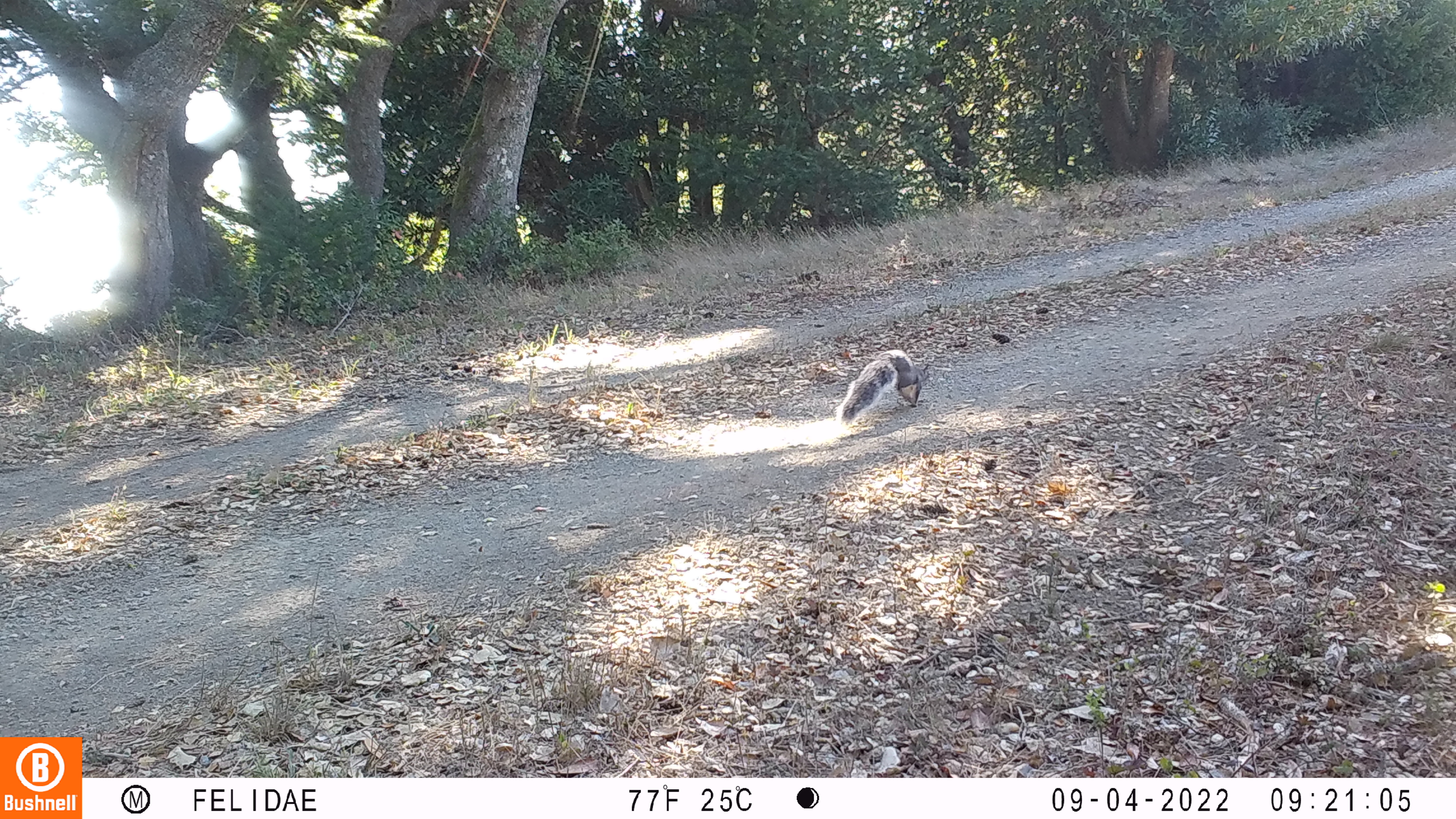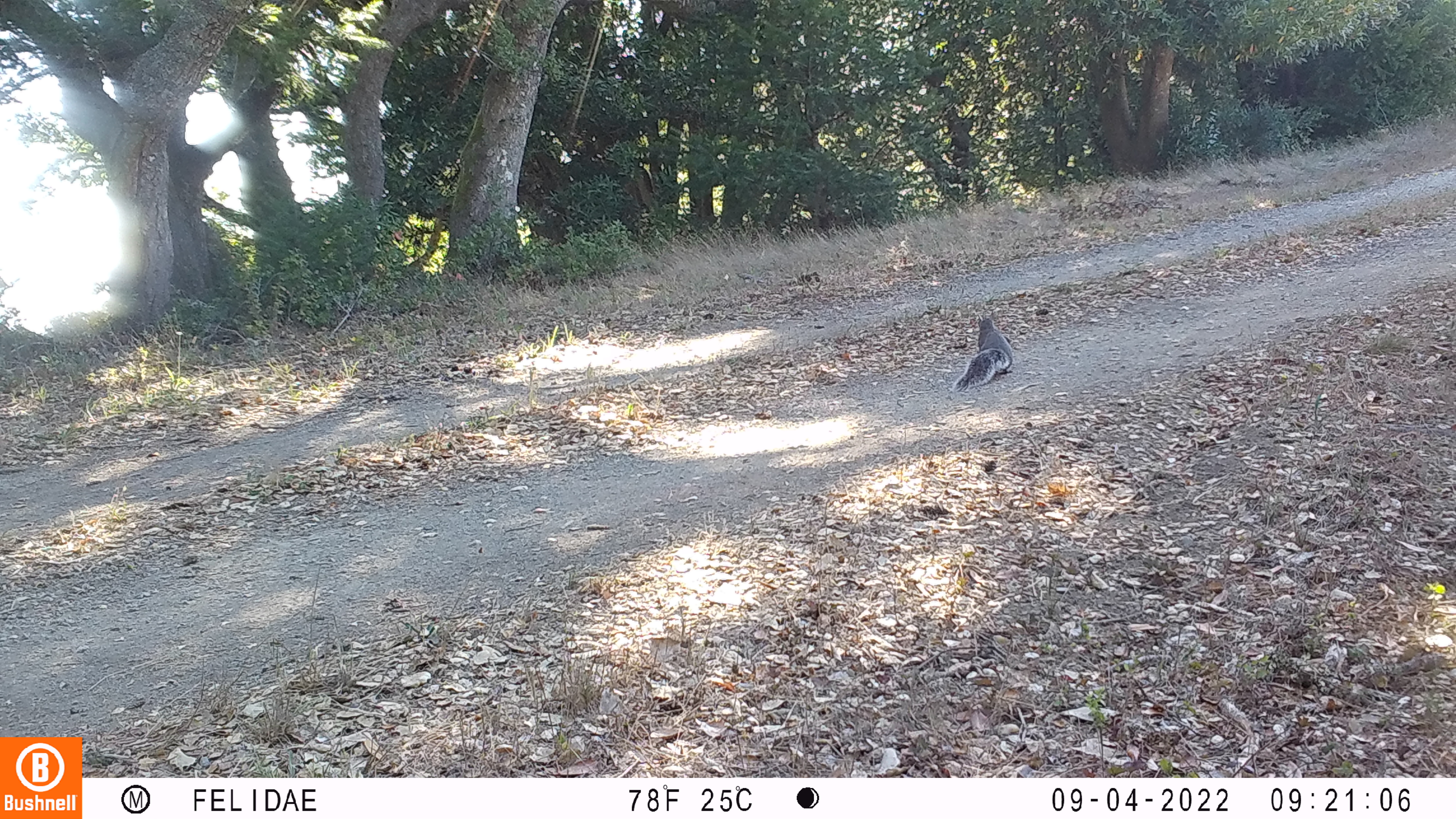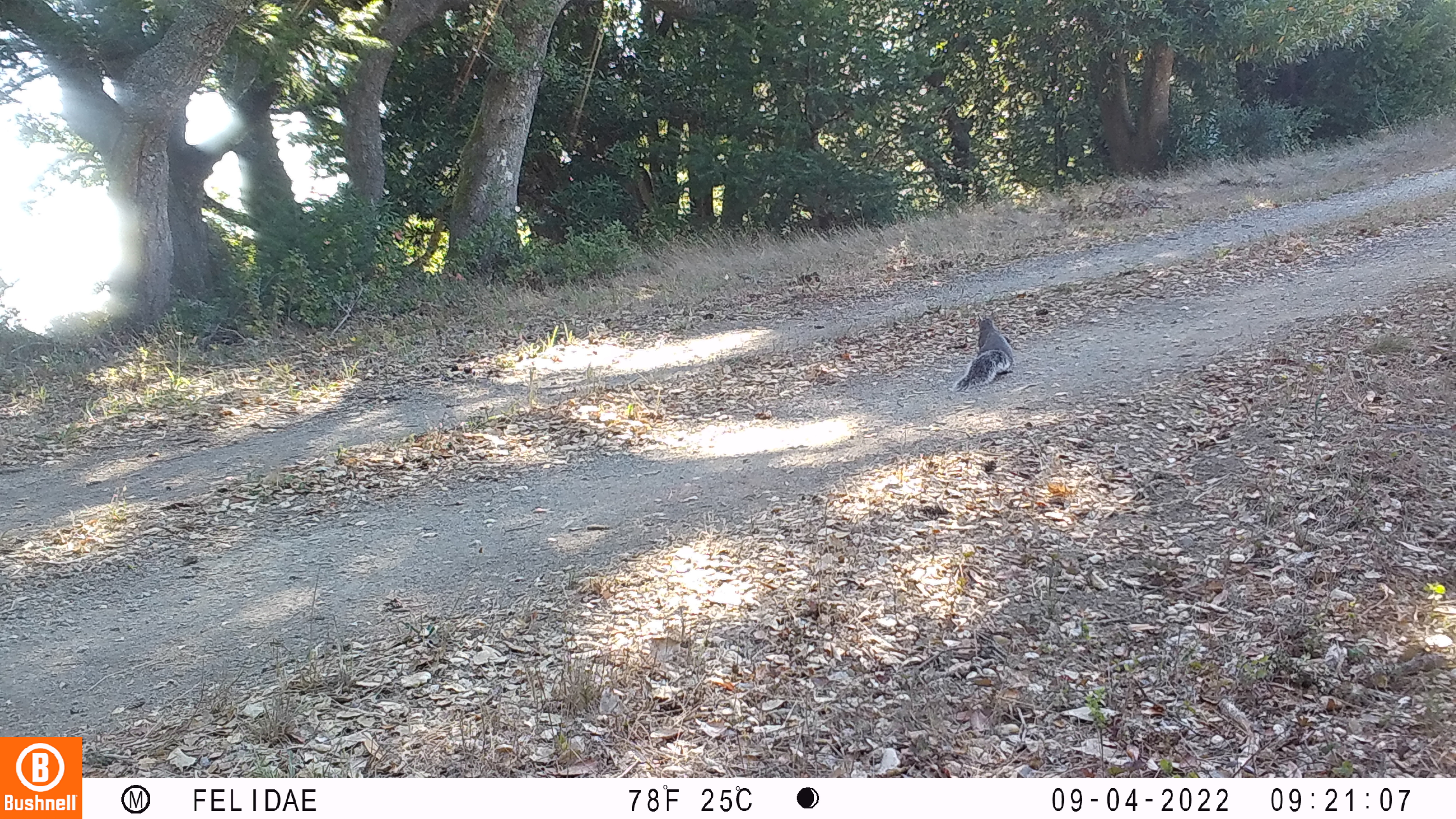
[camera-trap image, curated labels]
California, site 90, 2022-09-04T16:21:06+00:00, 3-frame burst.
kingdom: Animalia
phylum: Chordata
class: Mammalia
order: Rodentia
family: Sciuridae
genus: Sciurus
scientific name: Sciurus griseus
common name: western gray squirrel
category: western grey squirrel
Western grey squirrel (western gray squirrel) (Sciurus griseus).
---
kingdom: Animalia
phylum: Chordata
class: Mammalia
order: Rodentia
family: Sciuridae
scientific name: Sciuridae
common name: squirrel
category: unknown squirrel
Unknown squirrel (squirrel) (Sciuridae).